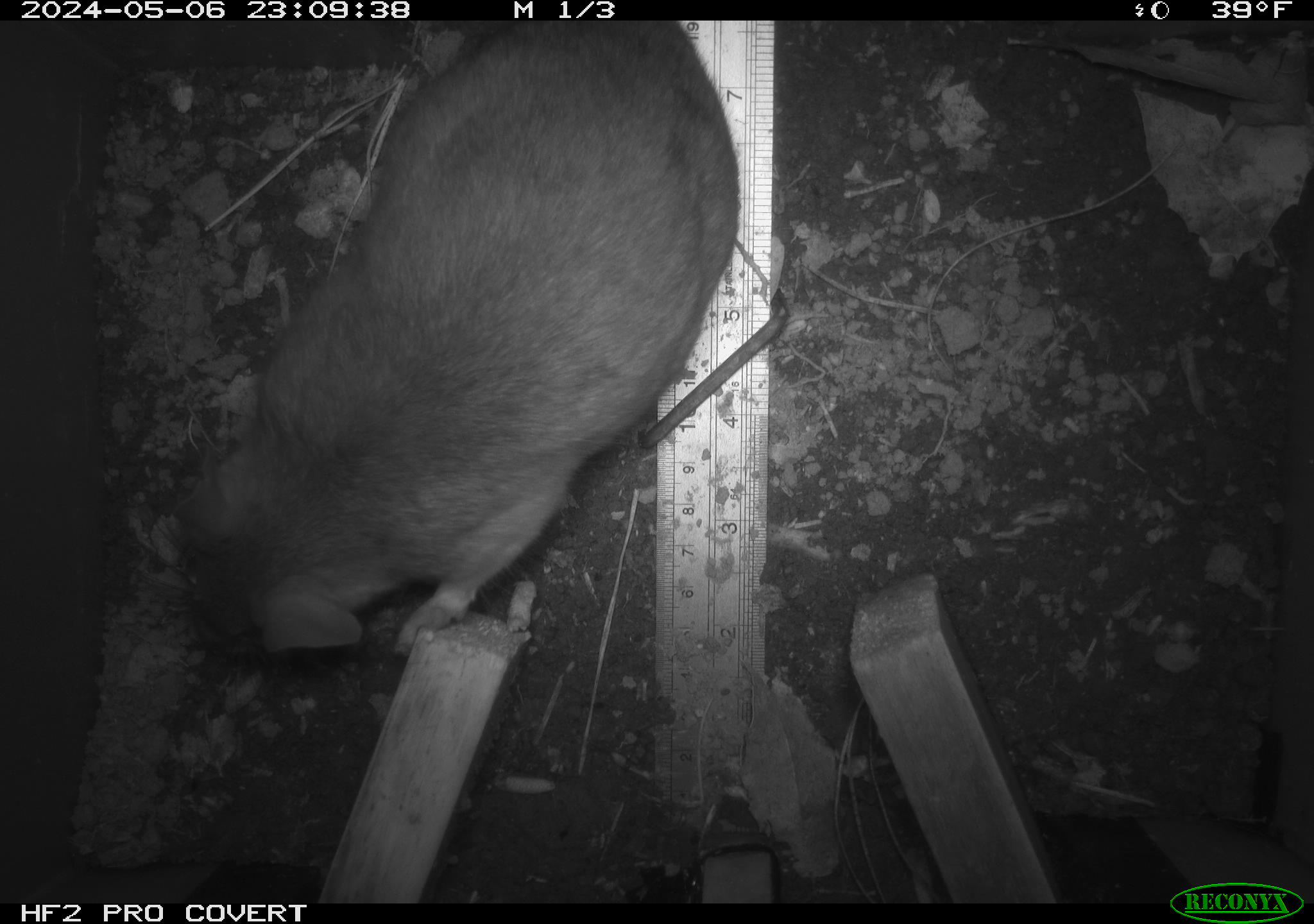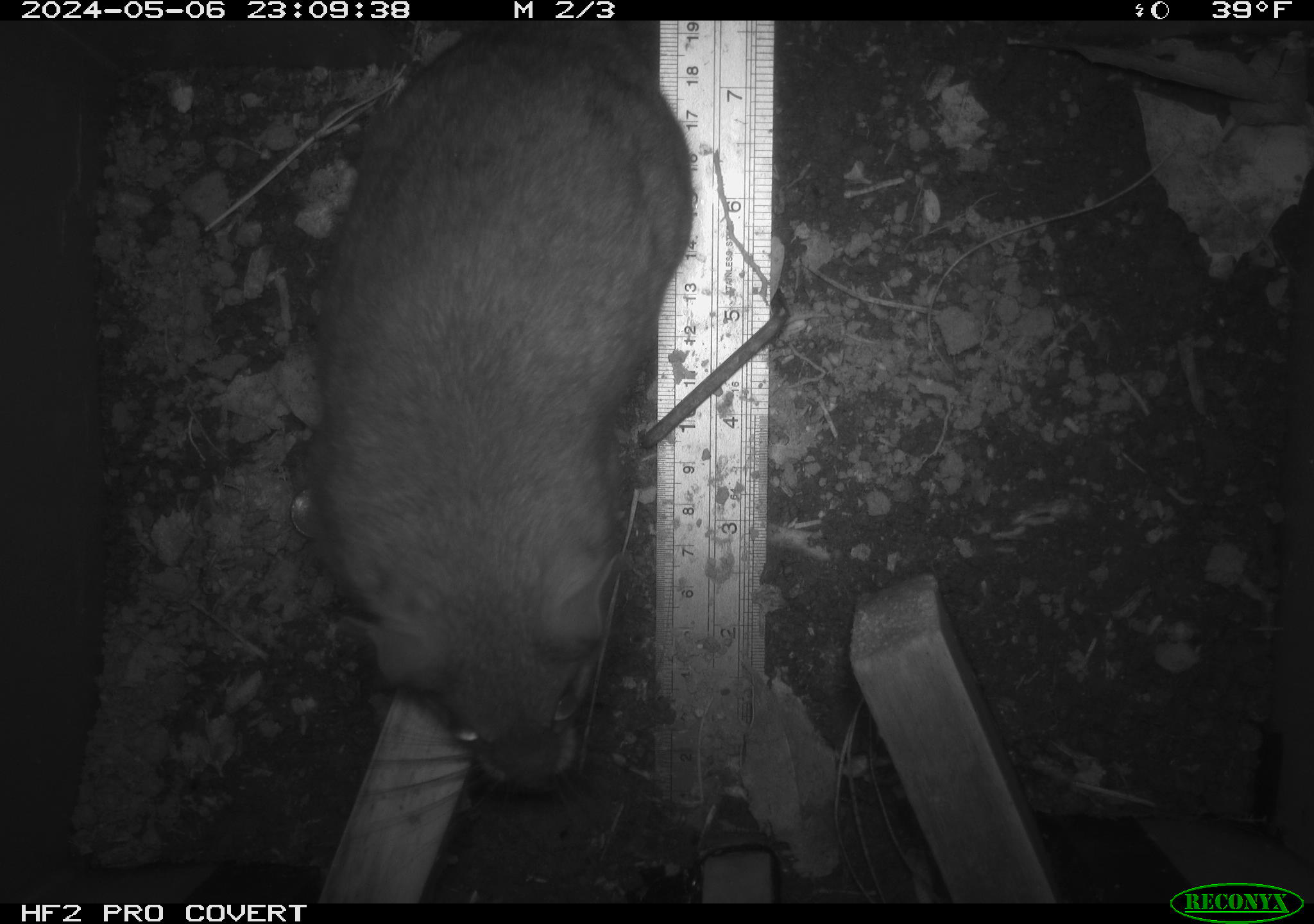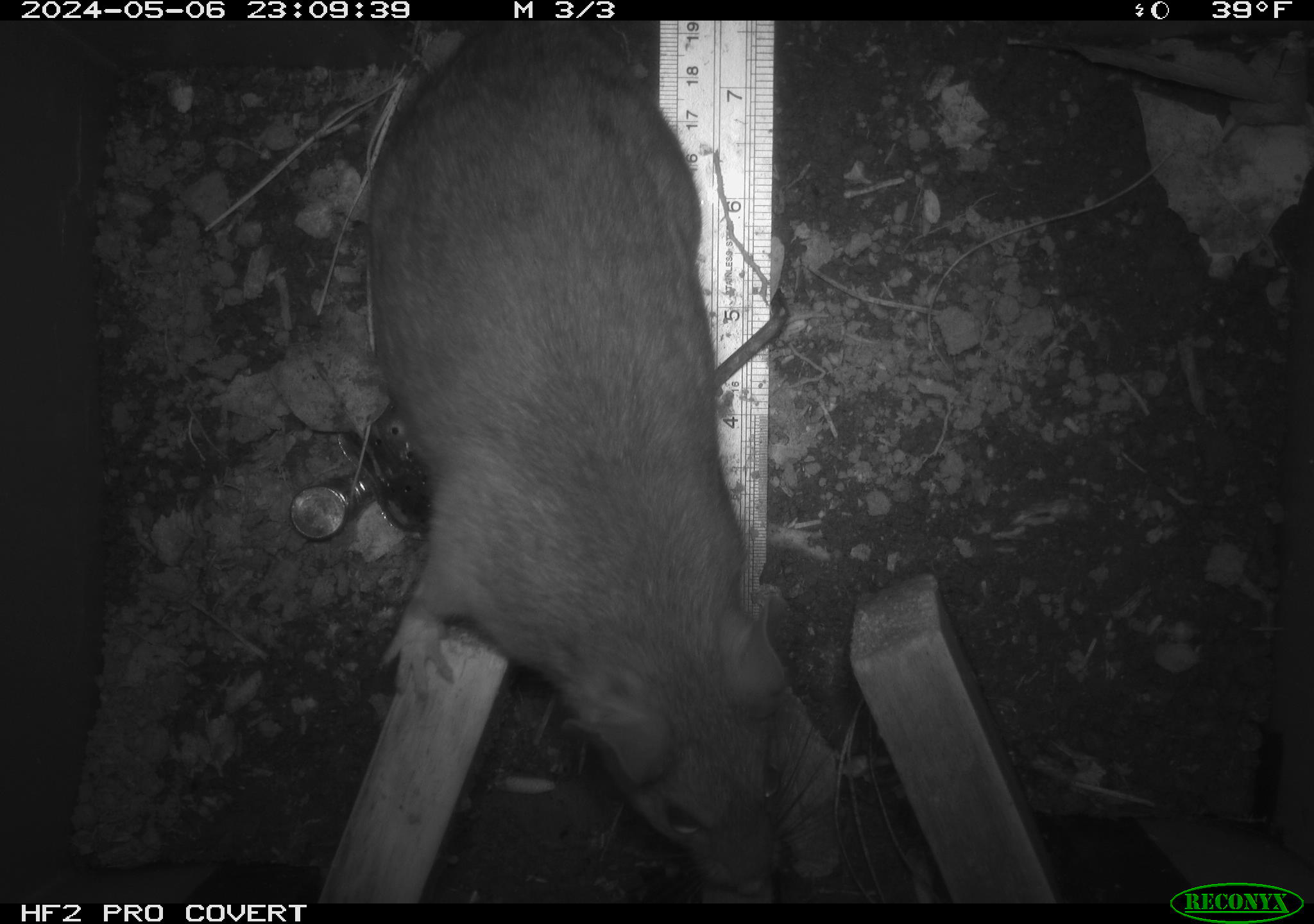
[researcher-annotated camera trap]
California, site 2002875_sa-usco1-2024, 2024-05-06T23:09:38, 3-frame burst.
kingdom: Animalia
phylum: Chordata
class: Mammalia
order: Rodentia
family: Cricetidae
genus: Neotoma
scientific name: Neotoma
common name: pack rat or woodrat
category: neotoma species